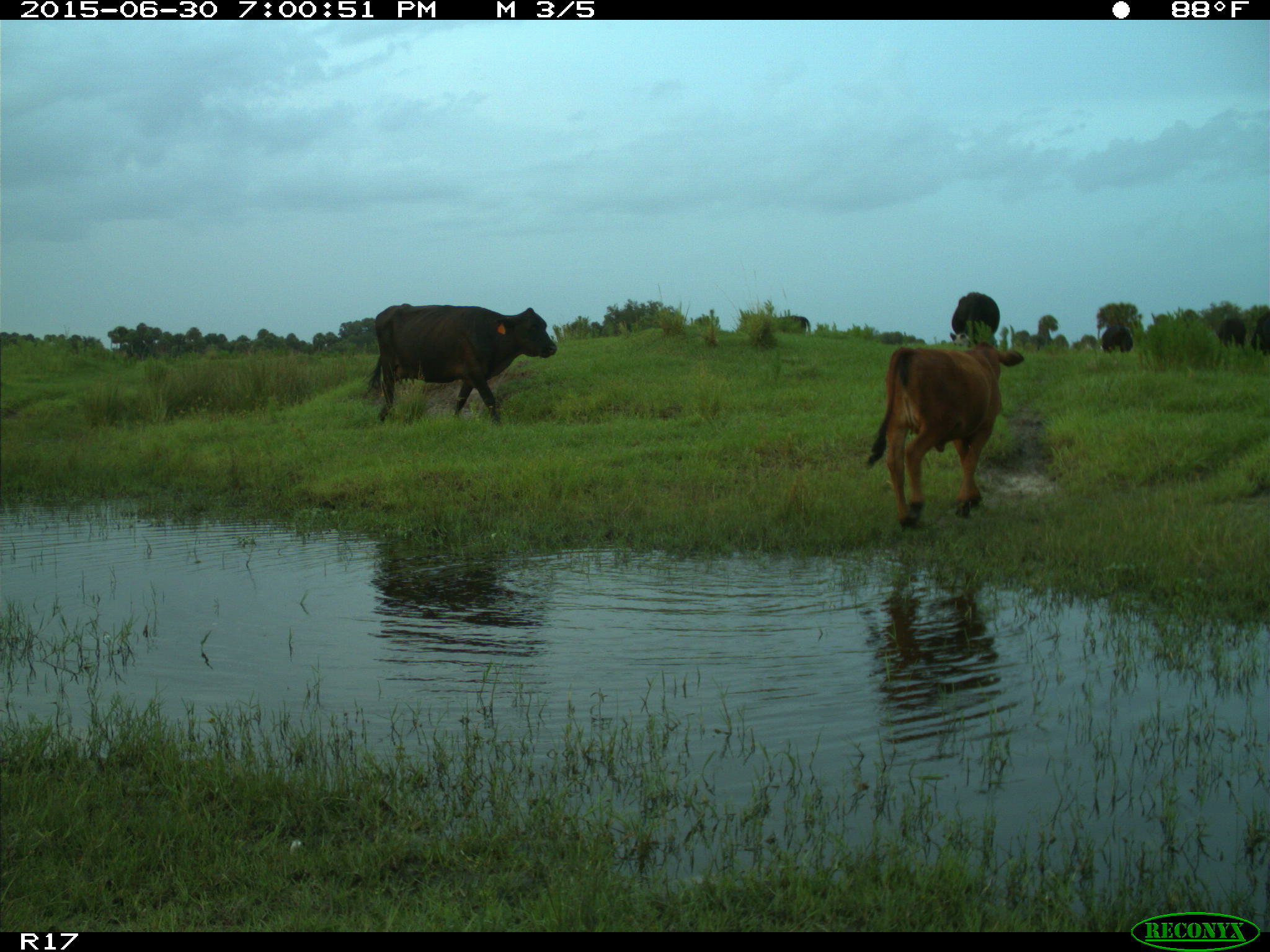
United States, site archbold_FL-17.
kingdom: Animalia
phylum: Chordata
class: Mammalia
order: Artiodactyla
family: Bovidae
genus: Bos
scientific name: Bos taurus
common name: domestic cow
Bos taurus (domestic cow).